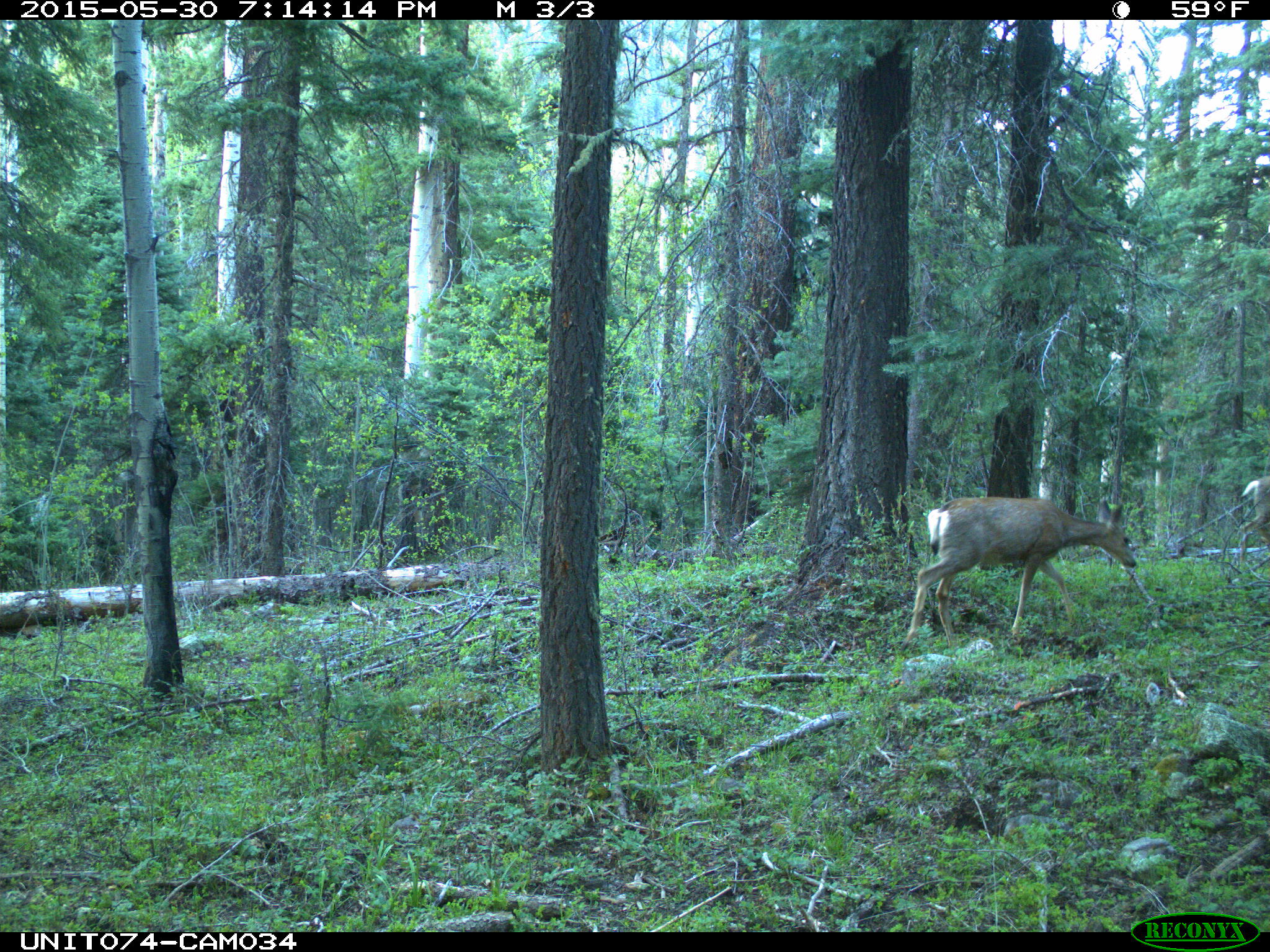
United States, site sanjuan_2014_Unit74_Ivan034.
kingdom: Animalia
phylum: Chordata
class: Mammalia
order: Artiodactyla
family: Cervidae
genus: Odocoileus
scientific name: Odocoileus hemionus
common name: mule deer